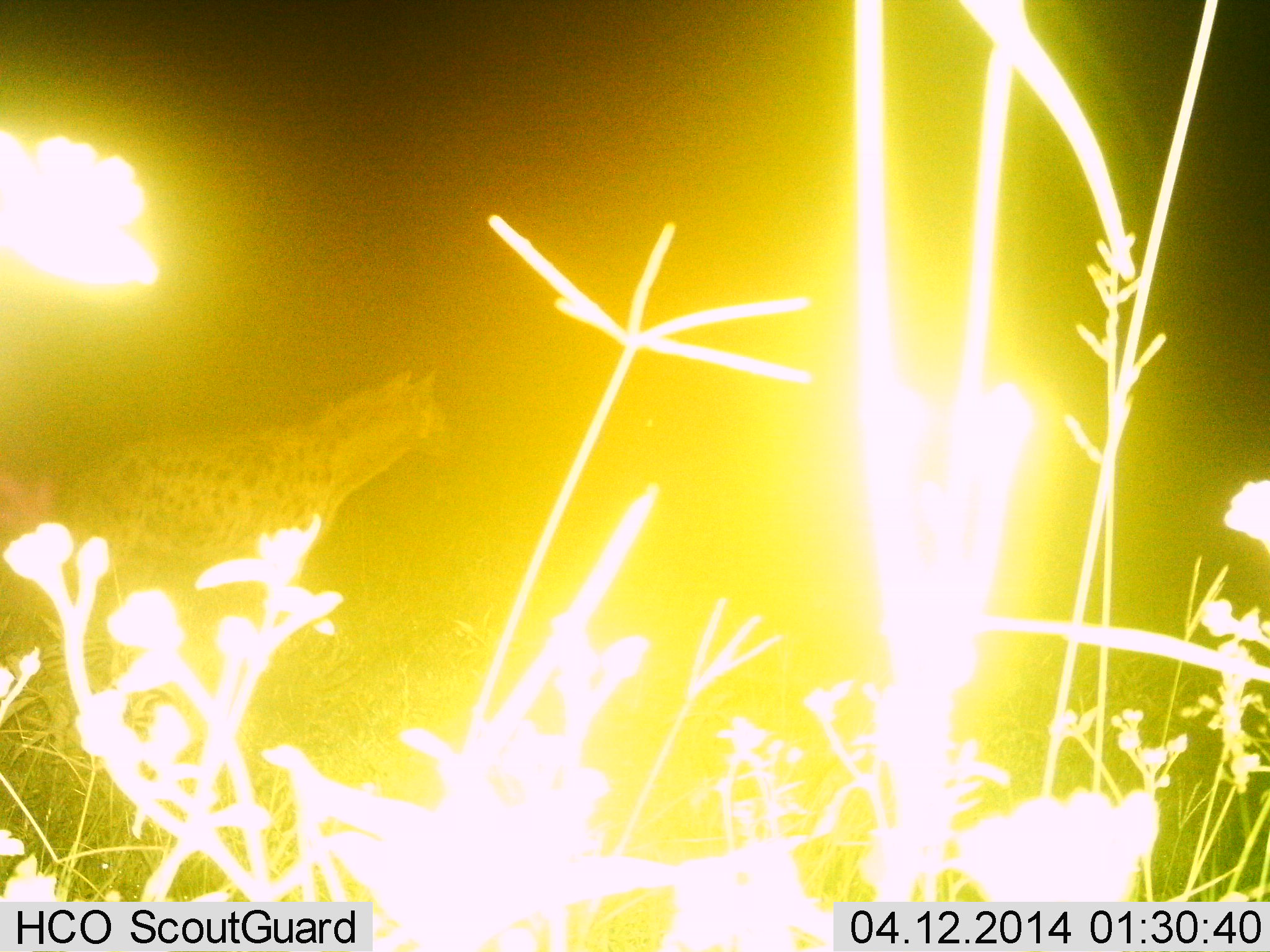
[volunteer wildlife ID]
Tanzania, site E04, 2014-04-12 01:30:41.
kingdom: Animalia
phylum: Chordata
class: Mammalia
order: Carnivora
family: Hyaenidae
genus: Crocuta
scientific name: Crocuta crocuta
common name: spotted hyena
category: hyenaspotted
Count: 1.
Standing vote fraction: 100%.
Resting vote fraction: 0%.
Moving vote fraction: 0%.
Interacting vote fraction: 0%.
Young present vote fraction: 0%.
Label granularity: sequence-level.